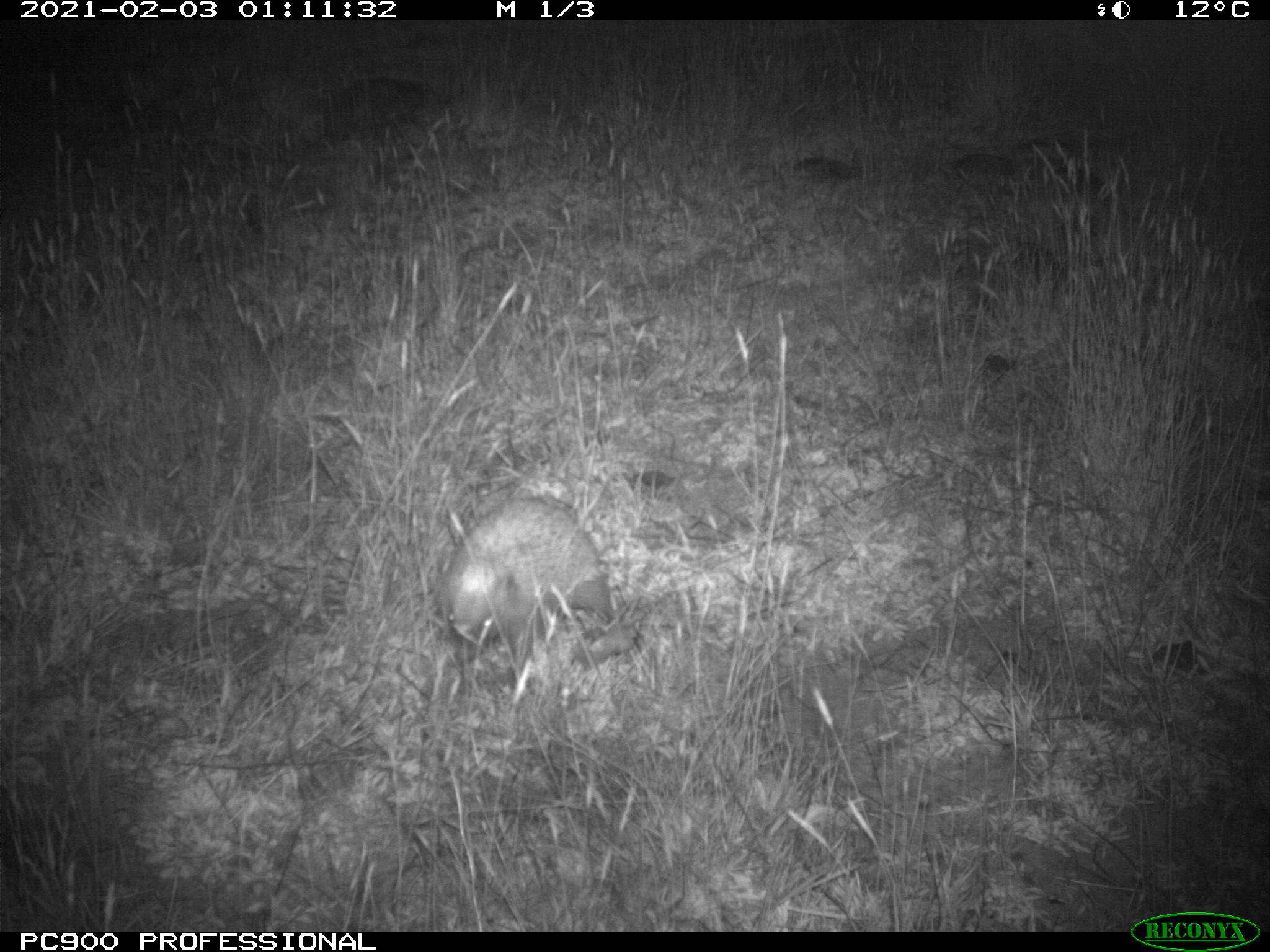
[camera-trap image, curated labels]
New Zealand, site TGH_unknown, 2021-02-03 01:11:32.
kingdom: Animalia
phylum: Chordata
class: Mammalia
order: Eulipotyphla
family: Erinaceidae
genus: Erinaceus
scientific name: Erinaceus europaeus europaeus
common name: european hedgehog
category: hedgehog